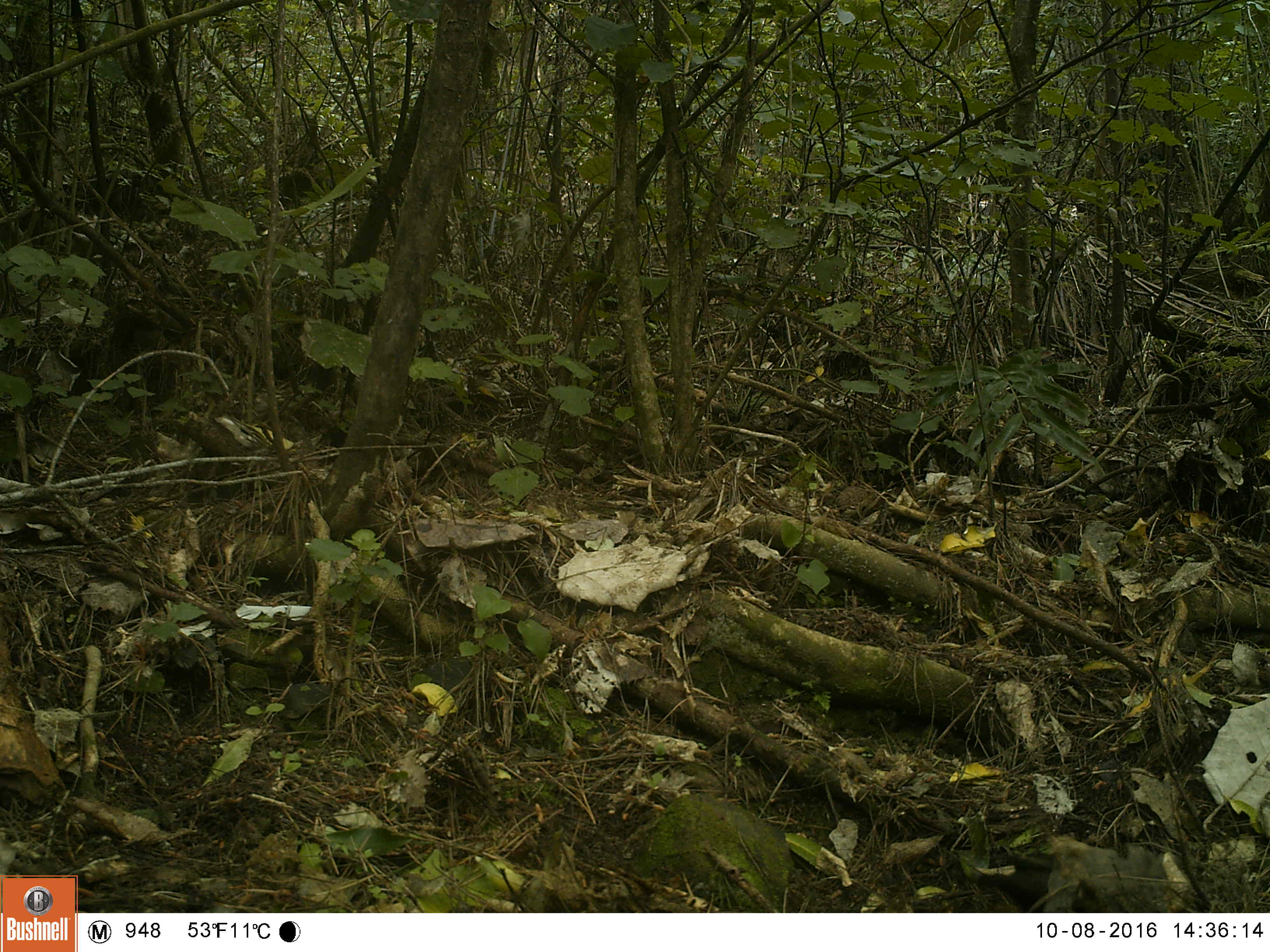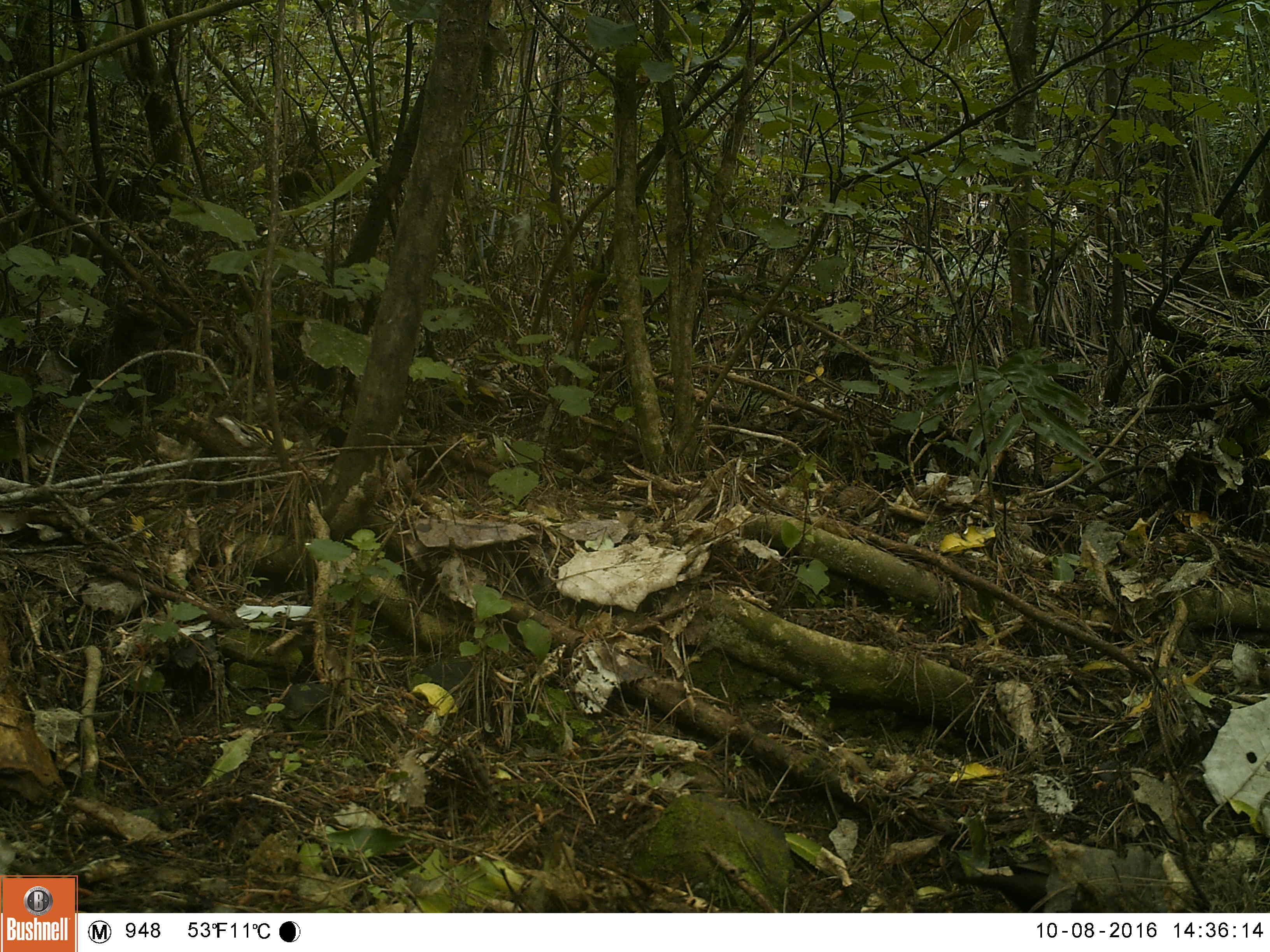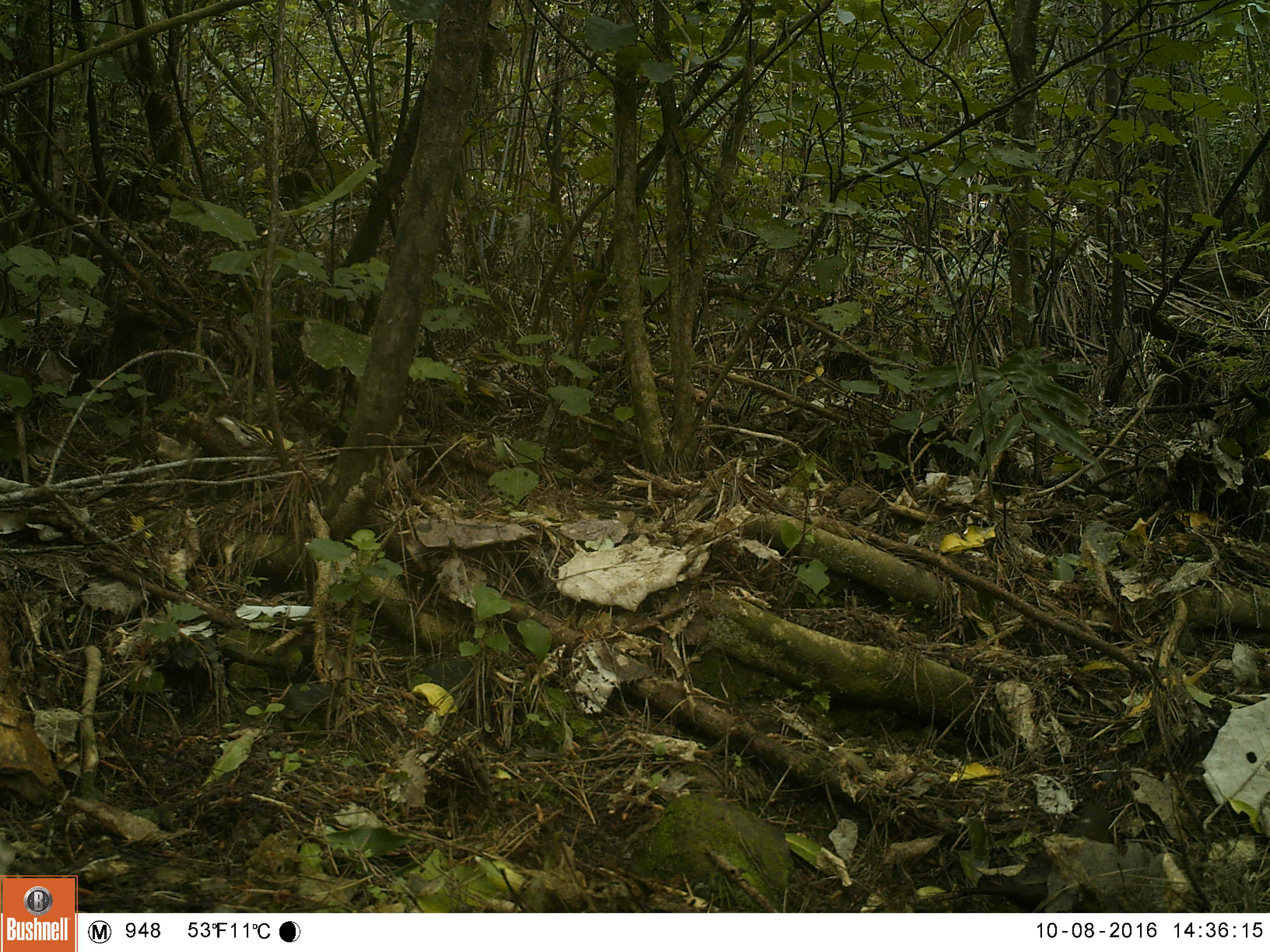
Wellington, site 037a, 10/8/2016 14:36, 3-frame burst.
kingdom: Animalia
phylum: Chordata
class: Aves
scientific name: Aves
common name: bird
Bird (Aves).